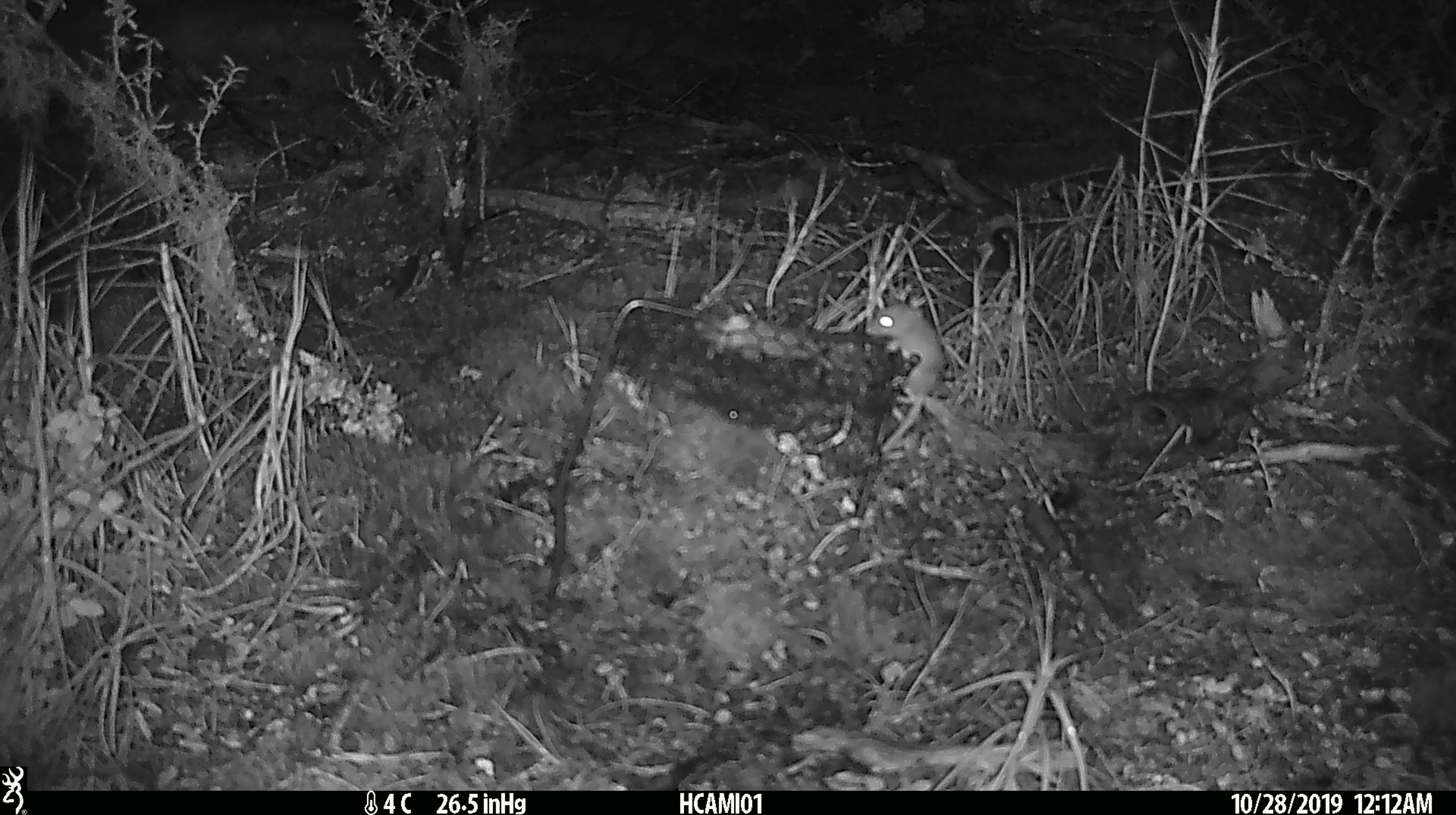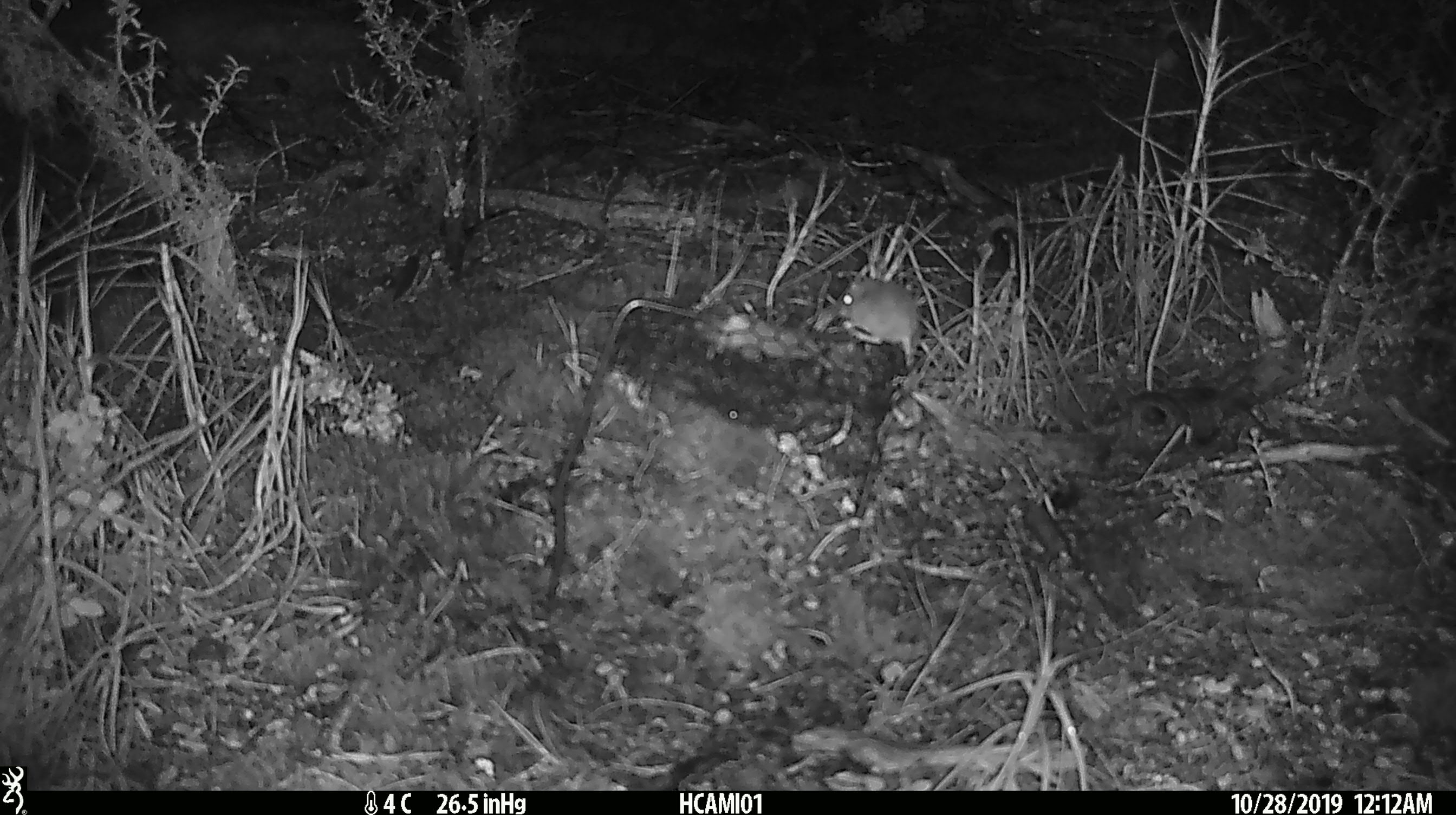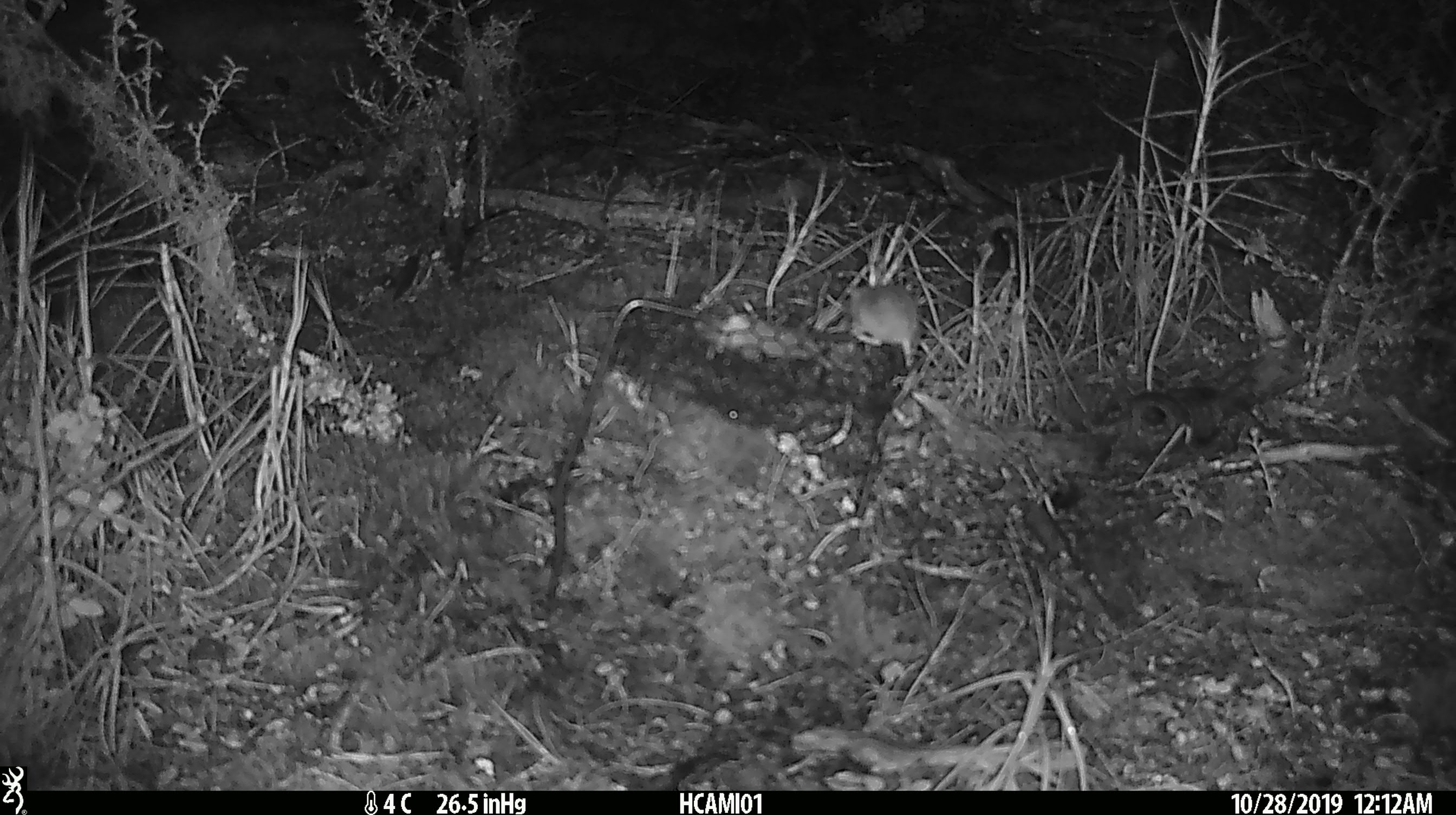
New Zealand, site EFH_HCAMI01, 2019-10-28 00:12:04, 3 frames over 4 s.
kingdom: Animalia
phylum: Chordata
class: Mammalia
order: Rodentia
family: Muridae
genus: Mus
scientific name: Mus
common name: mouse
Mouse (Mus).